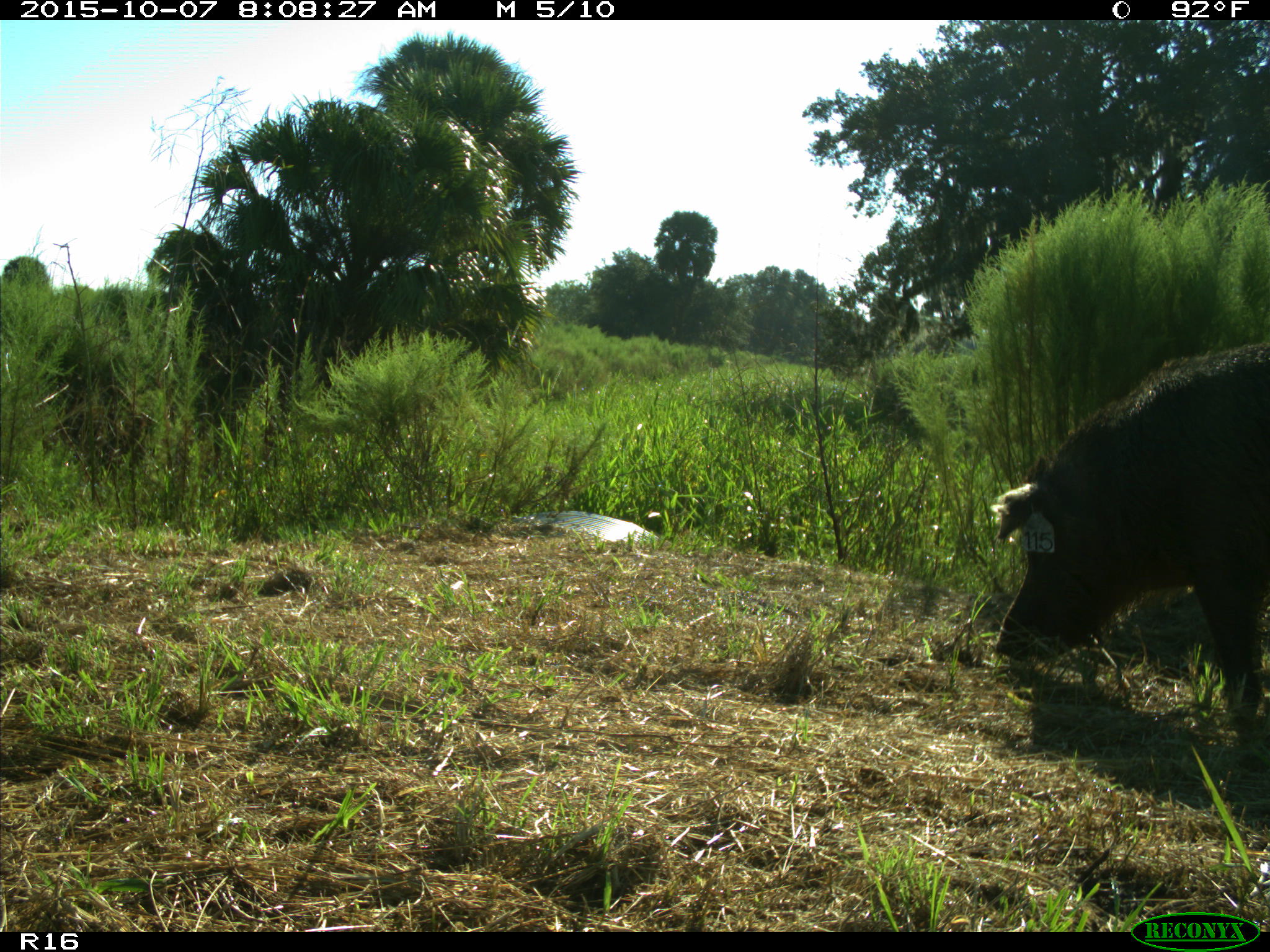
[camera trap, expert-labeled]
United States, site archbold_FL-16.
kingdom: Animalia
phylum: Chordata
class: Mammalia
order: Artiodactyla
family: Suidae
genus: Sus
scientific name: Sus scrofa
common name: wild boar